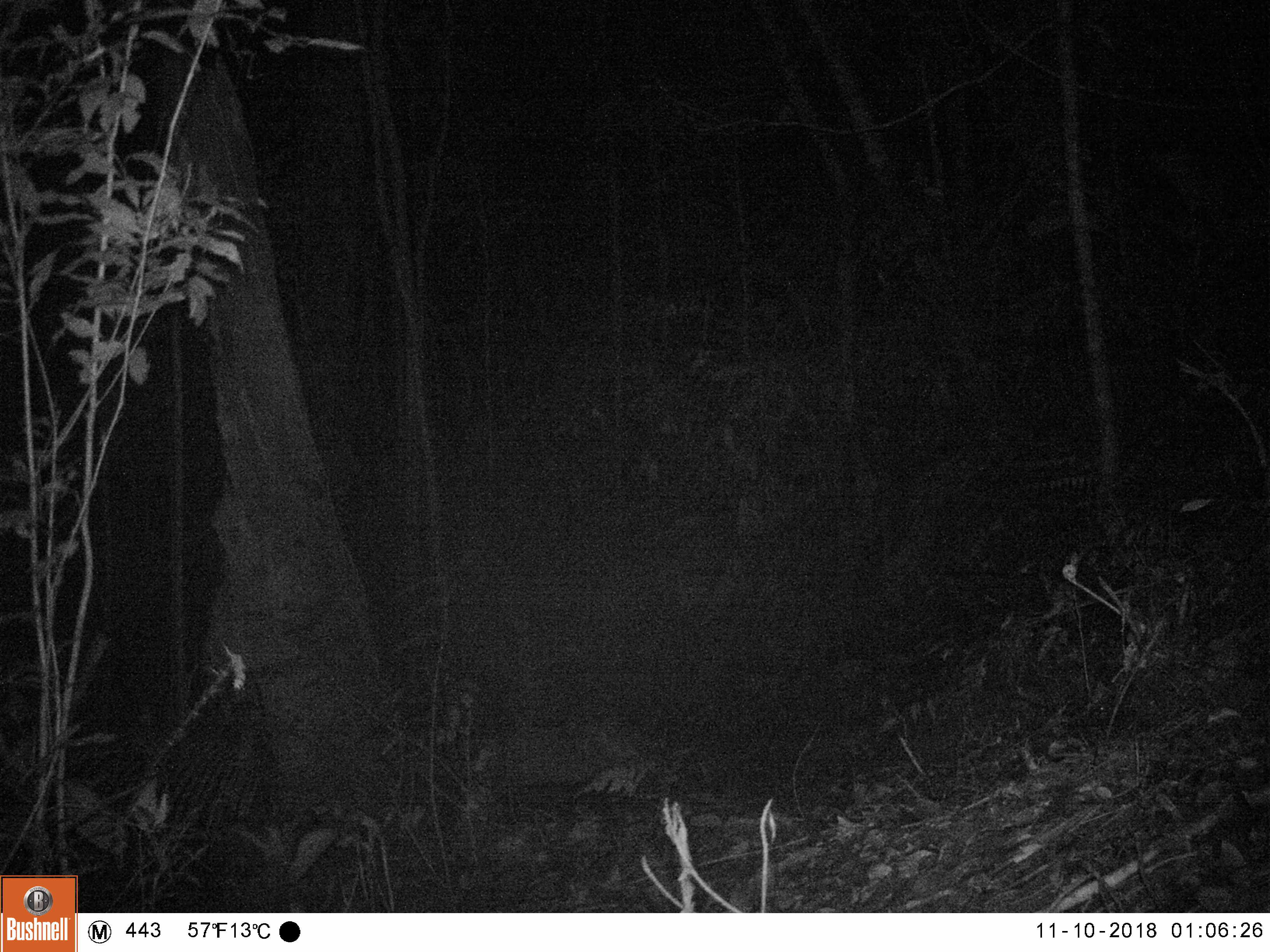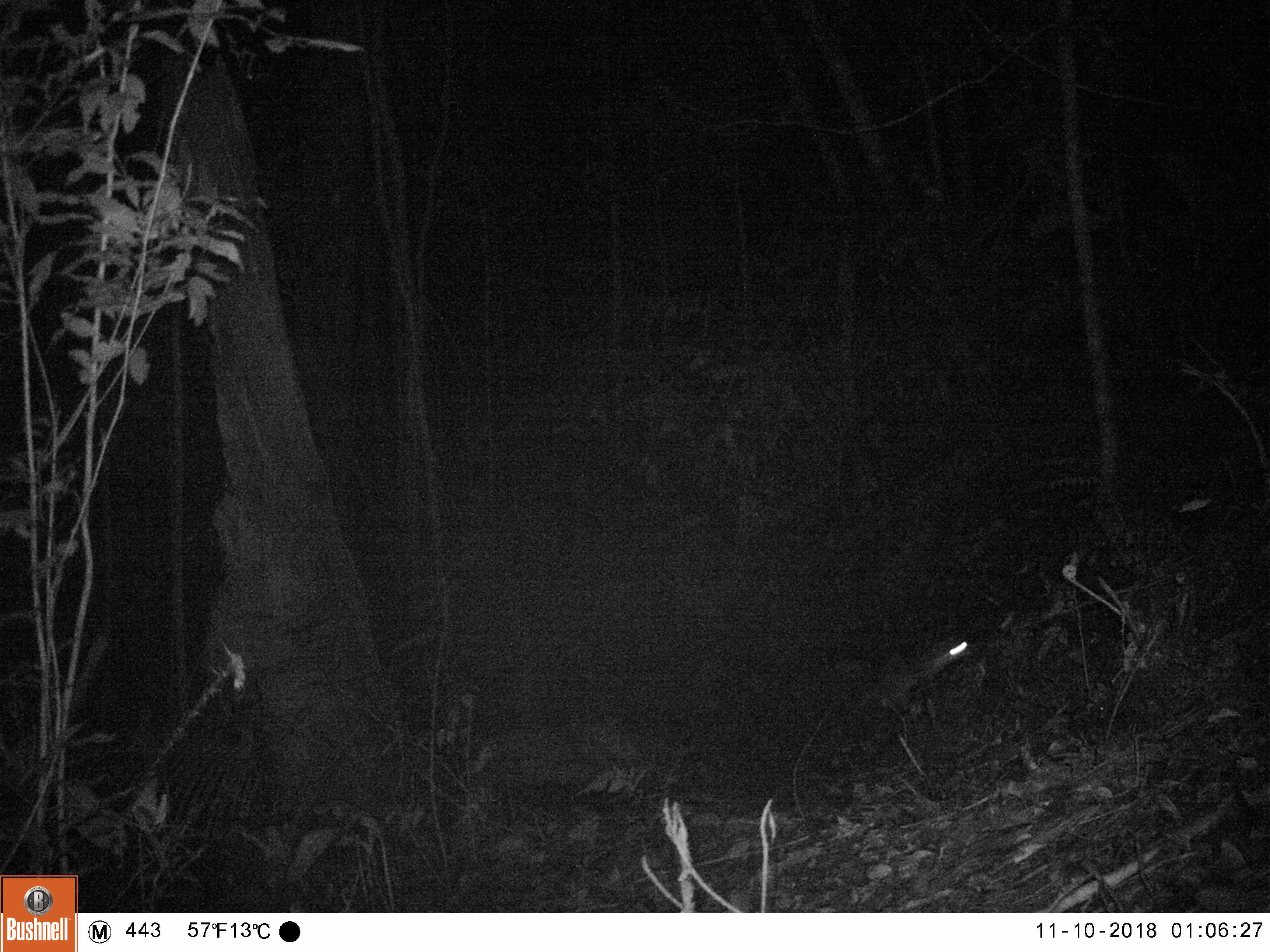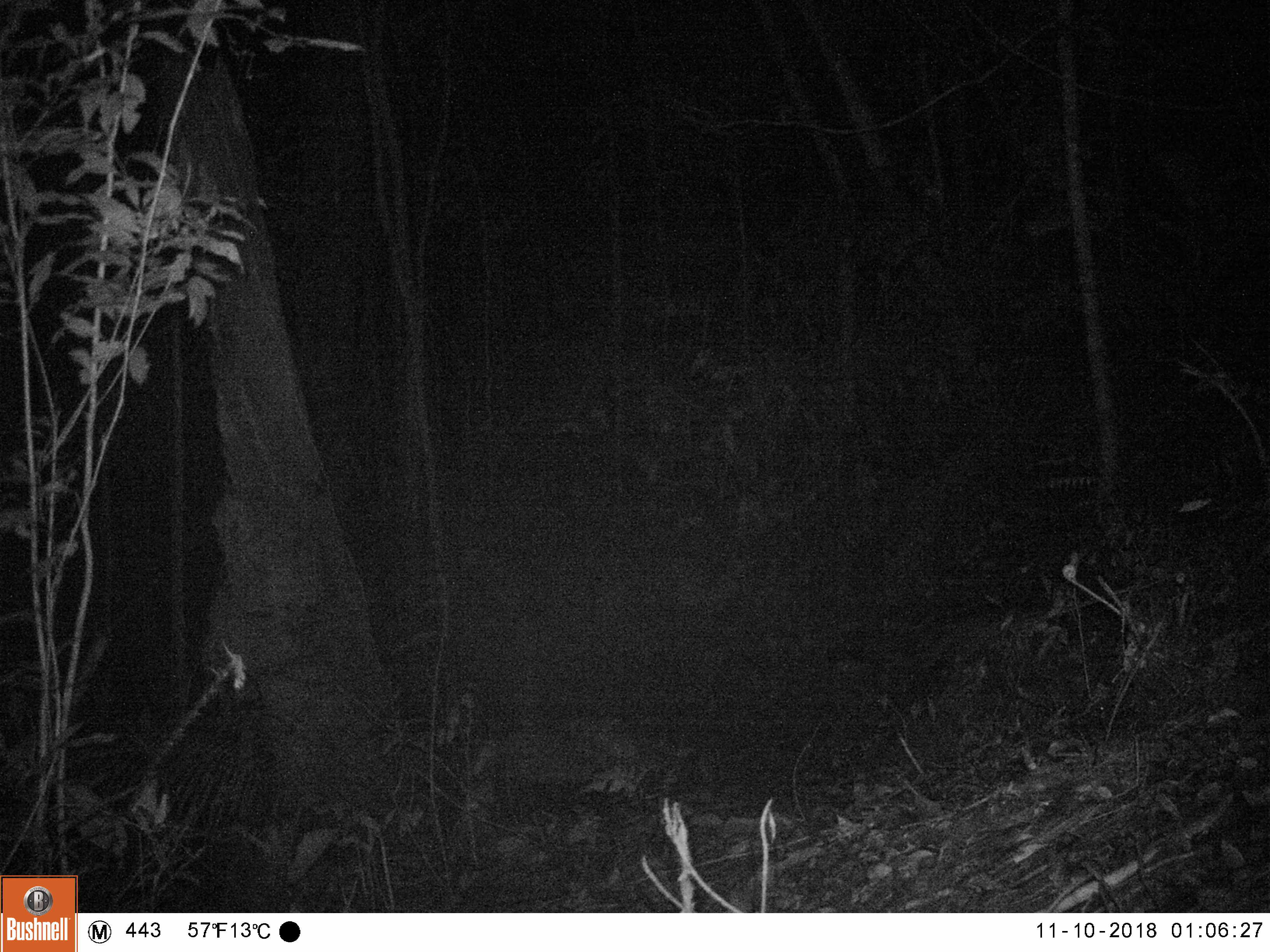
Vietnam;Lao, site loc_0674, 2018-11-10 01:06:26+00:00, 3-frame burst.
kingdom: Animalia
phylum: Chordata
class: Mammalia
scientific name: Mammalia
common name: mammal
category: unidentified small mammal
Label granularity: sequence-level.